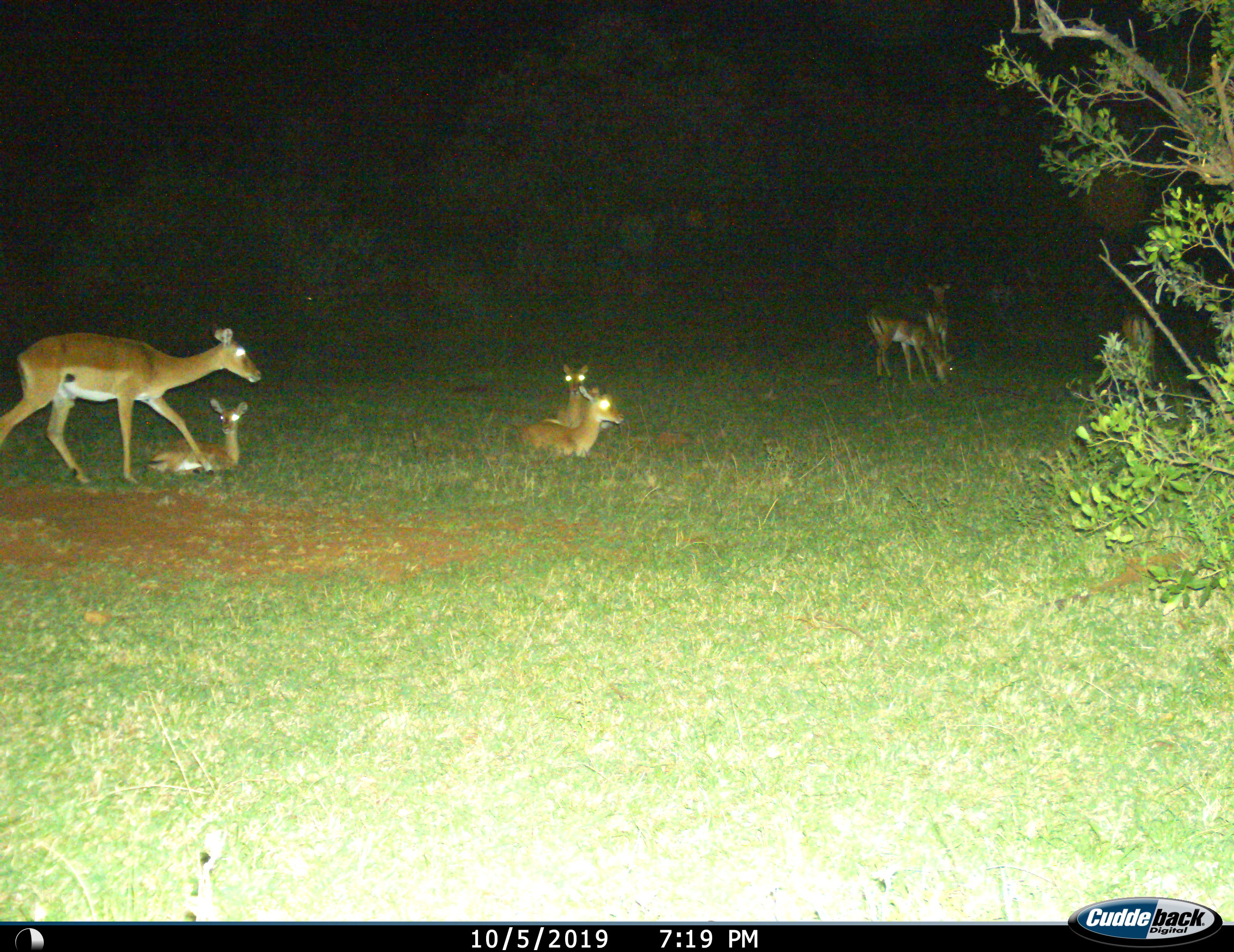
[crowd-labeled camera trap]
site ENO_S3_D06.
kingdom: Animalia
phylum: Chordata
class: Mammalia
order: Artiodactyla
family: Bovidae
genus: Aepyceros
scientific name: Aepyceros melampus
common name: impala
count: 7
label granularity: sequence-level